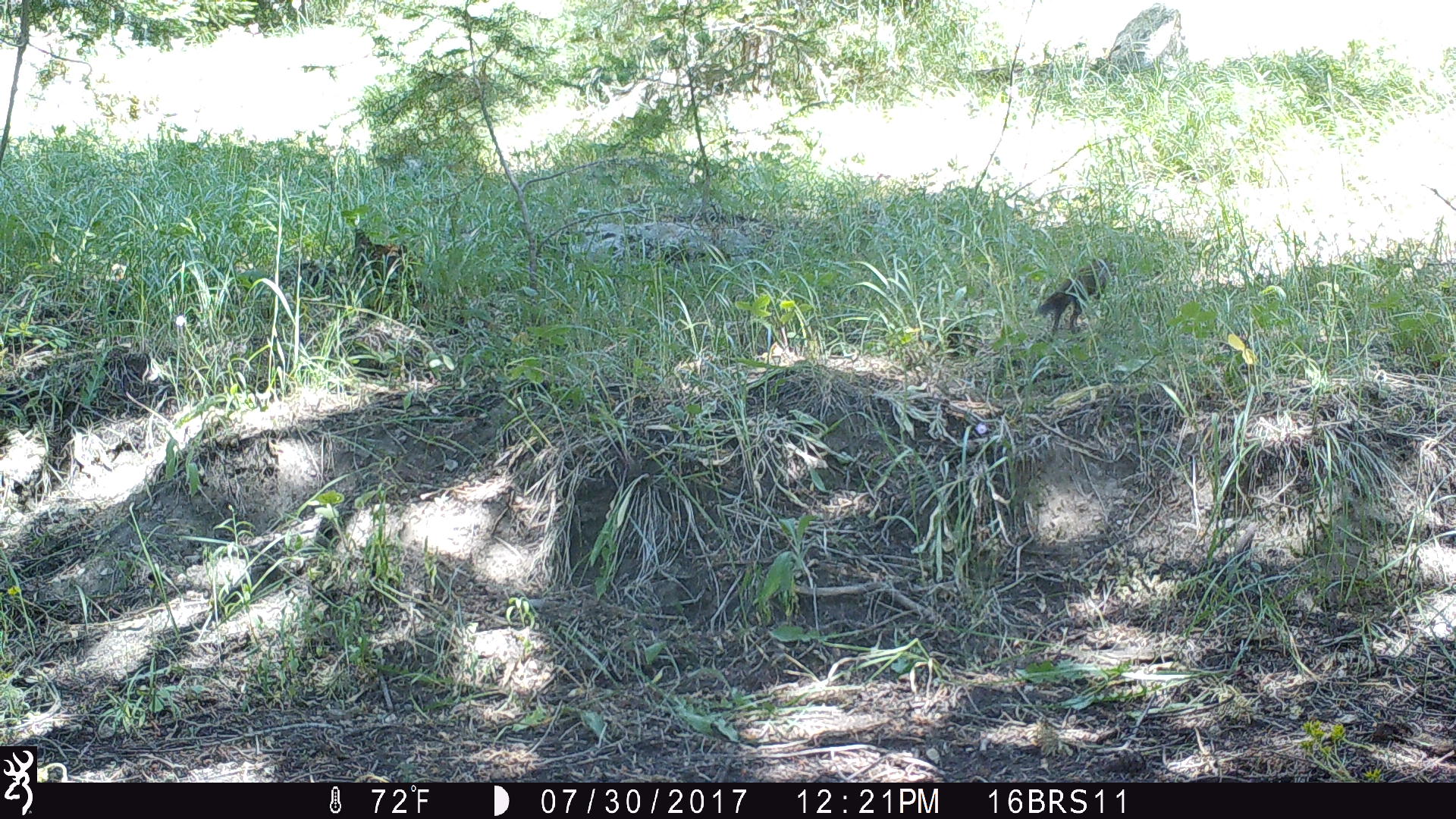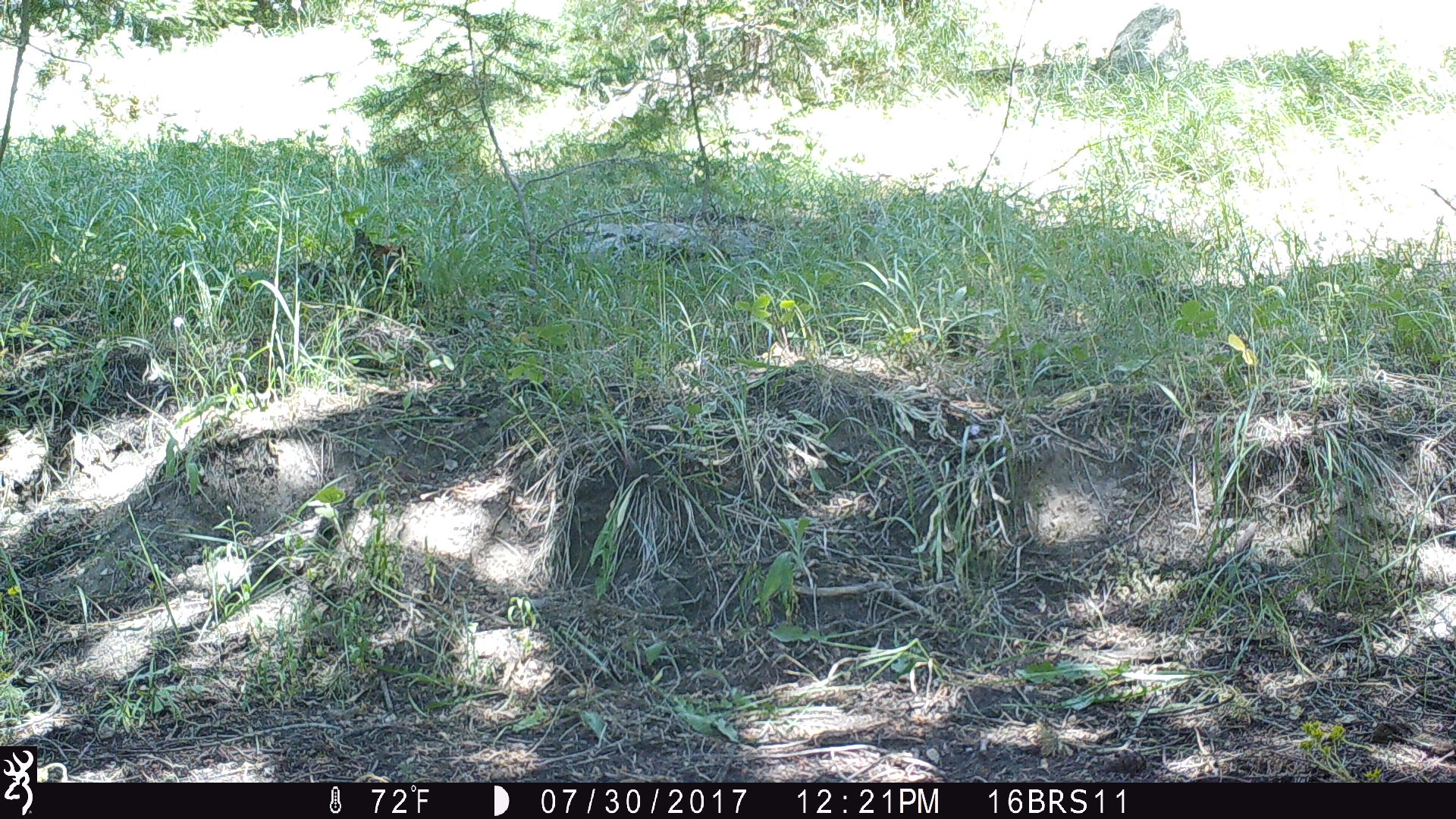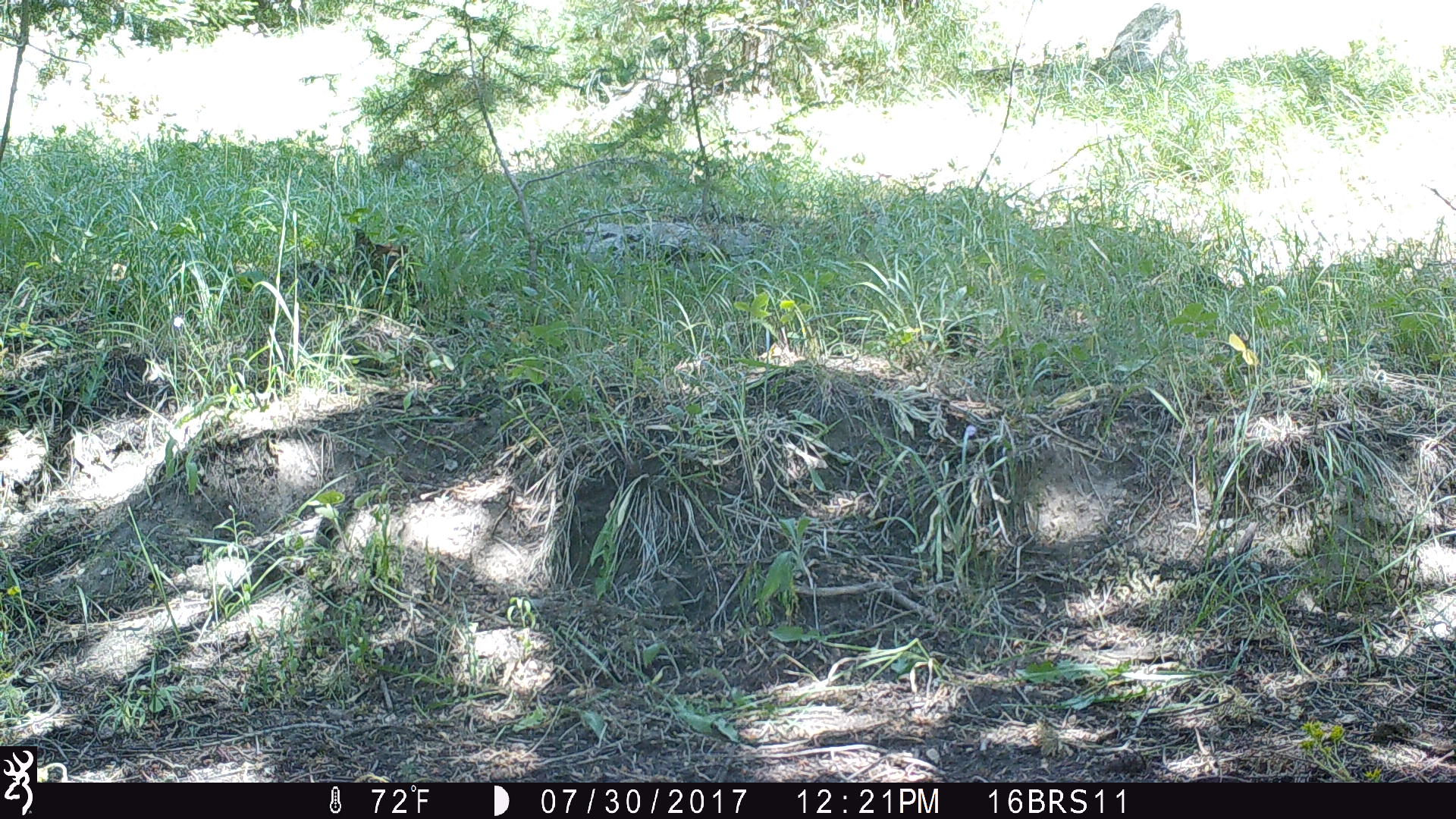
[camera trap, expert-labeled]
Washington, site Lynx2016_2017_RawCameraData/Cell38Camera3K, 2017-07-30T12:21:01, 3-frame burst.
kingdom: Animalia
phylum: Chordata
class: Mammalia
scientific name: Mammalia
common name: small mammal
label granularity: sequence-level